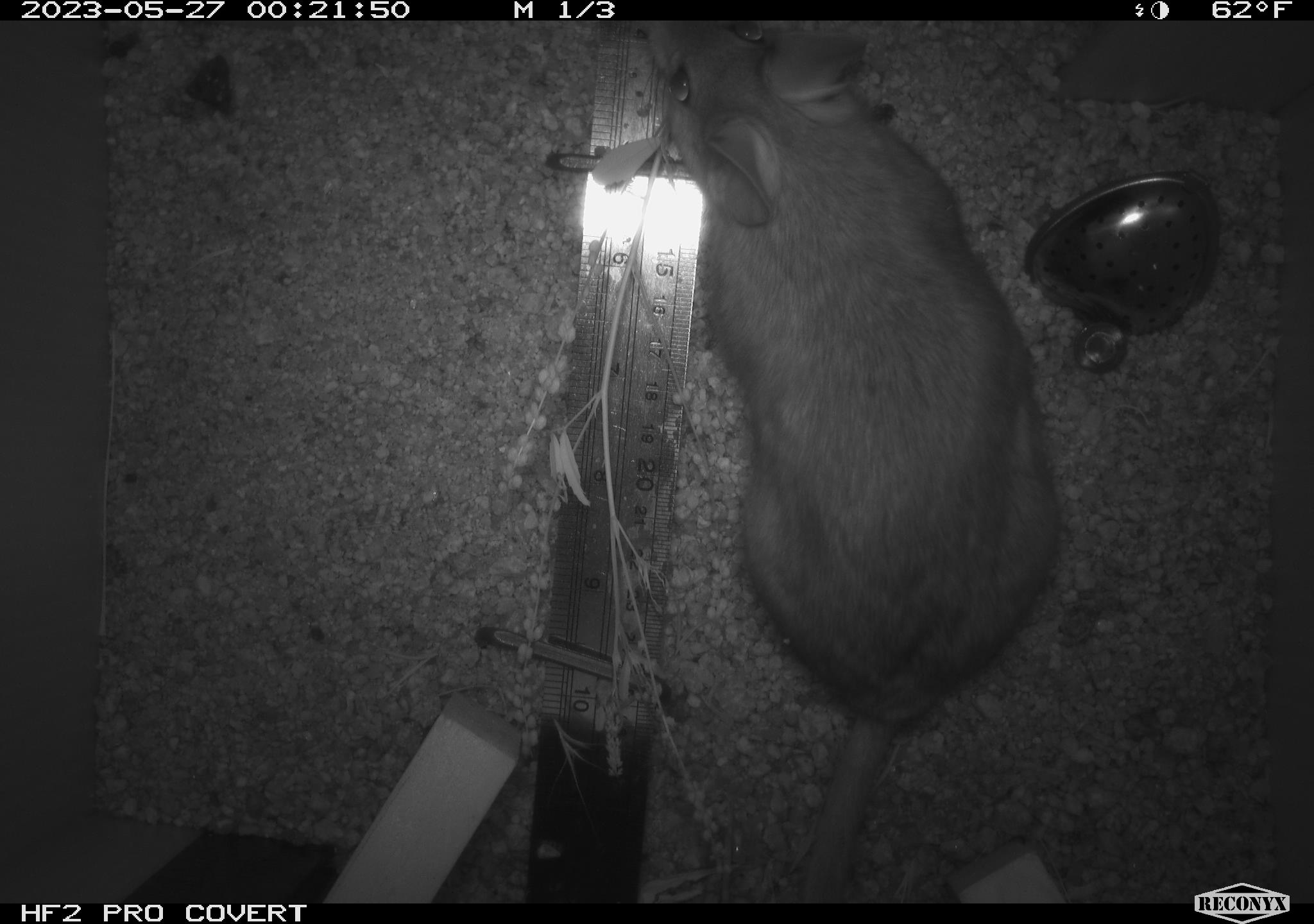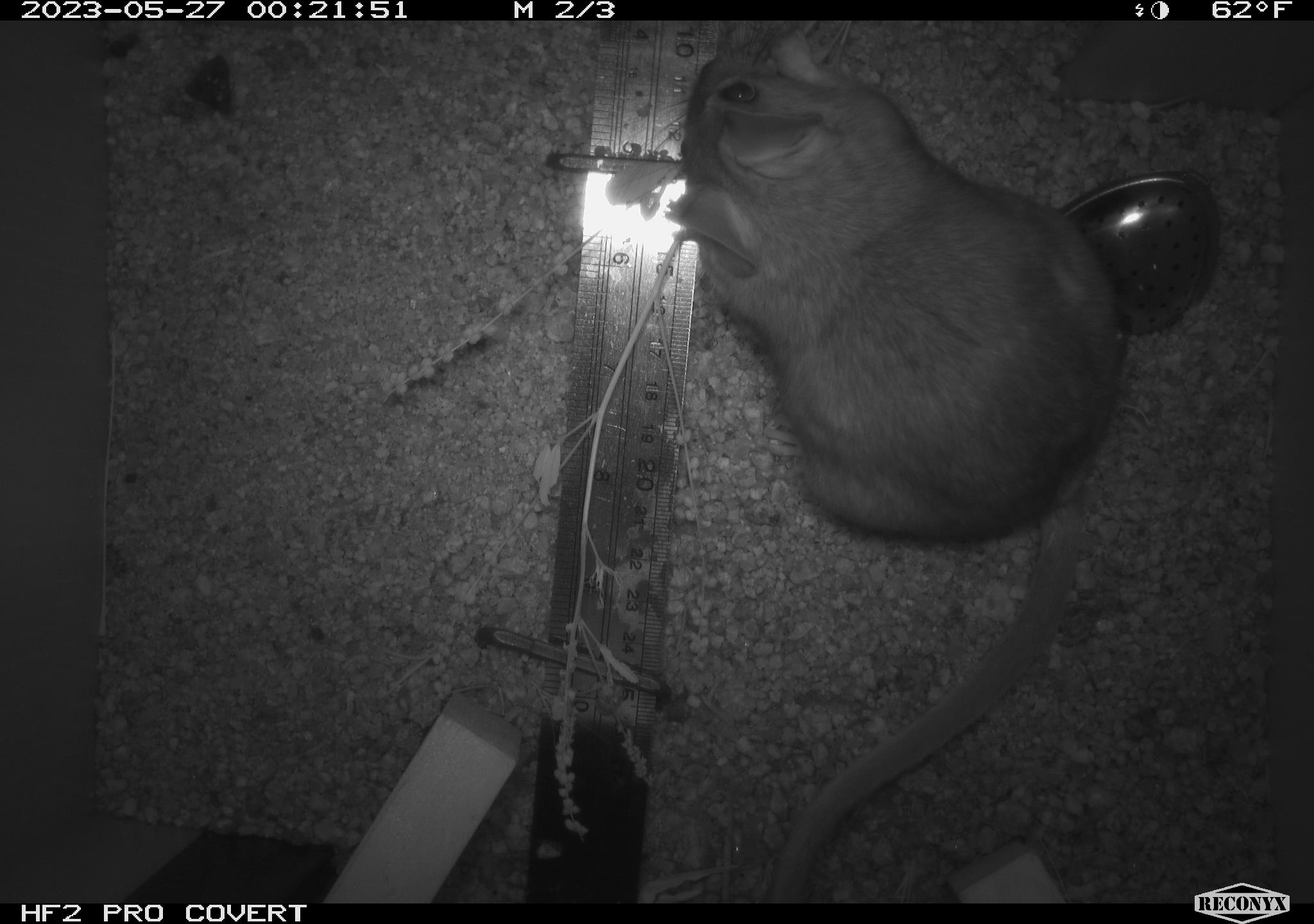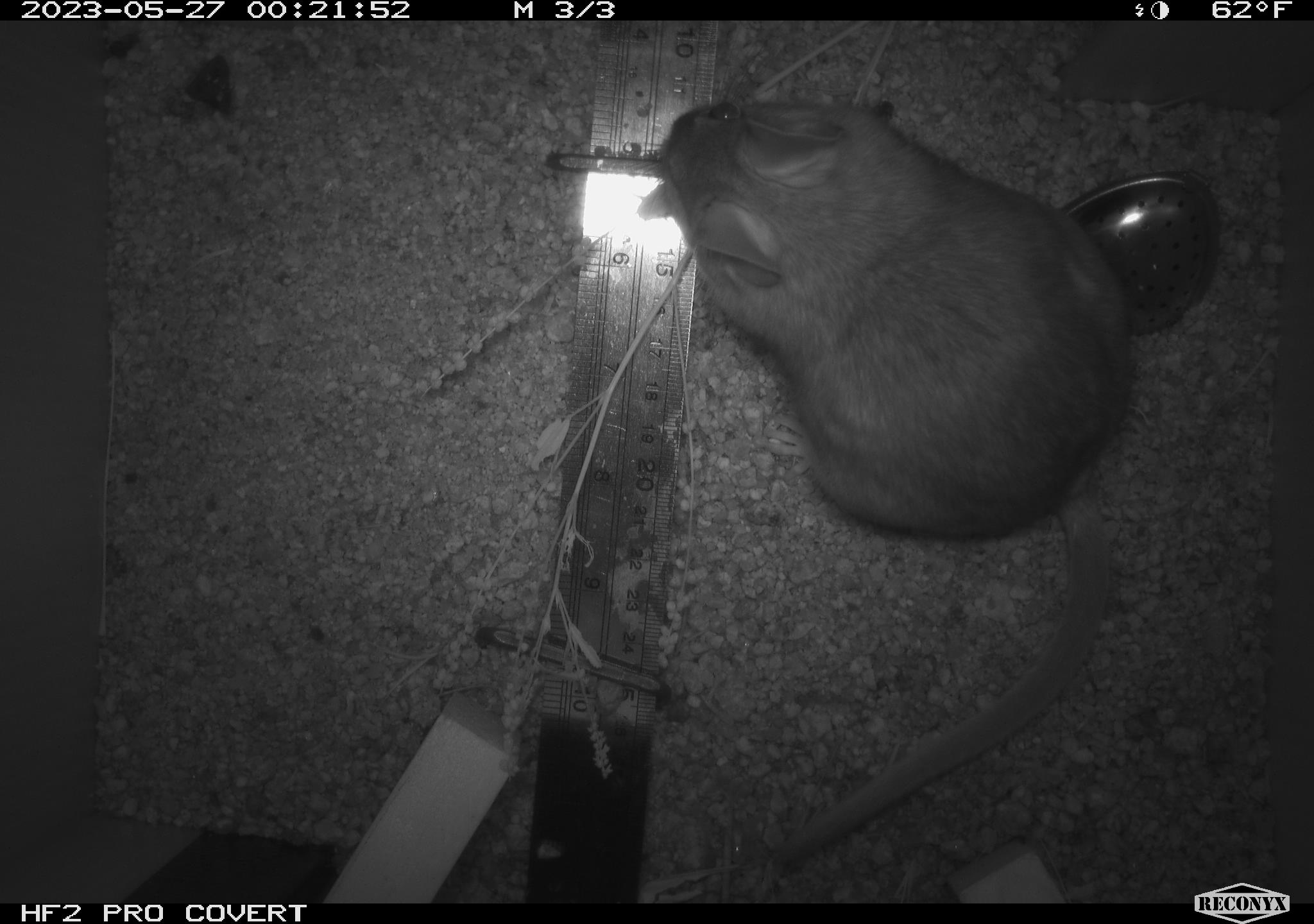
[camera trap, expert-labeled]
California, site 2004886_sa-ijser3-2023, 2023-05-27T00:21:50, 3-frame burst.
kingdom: Animalia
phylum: Chordata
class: Mammalia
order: Rodentia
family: Cricetidae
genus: Neotoma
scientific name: Neotoma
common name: pack rat or woodrat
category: neotoma species